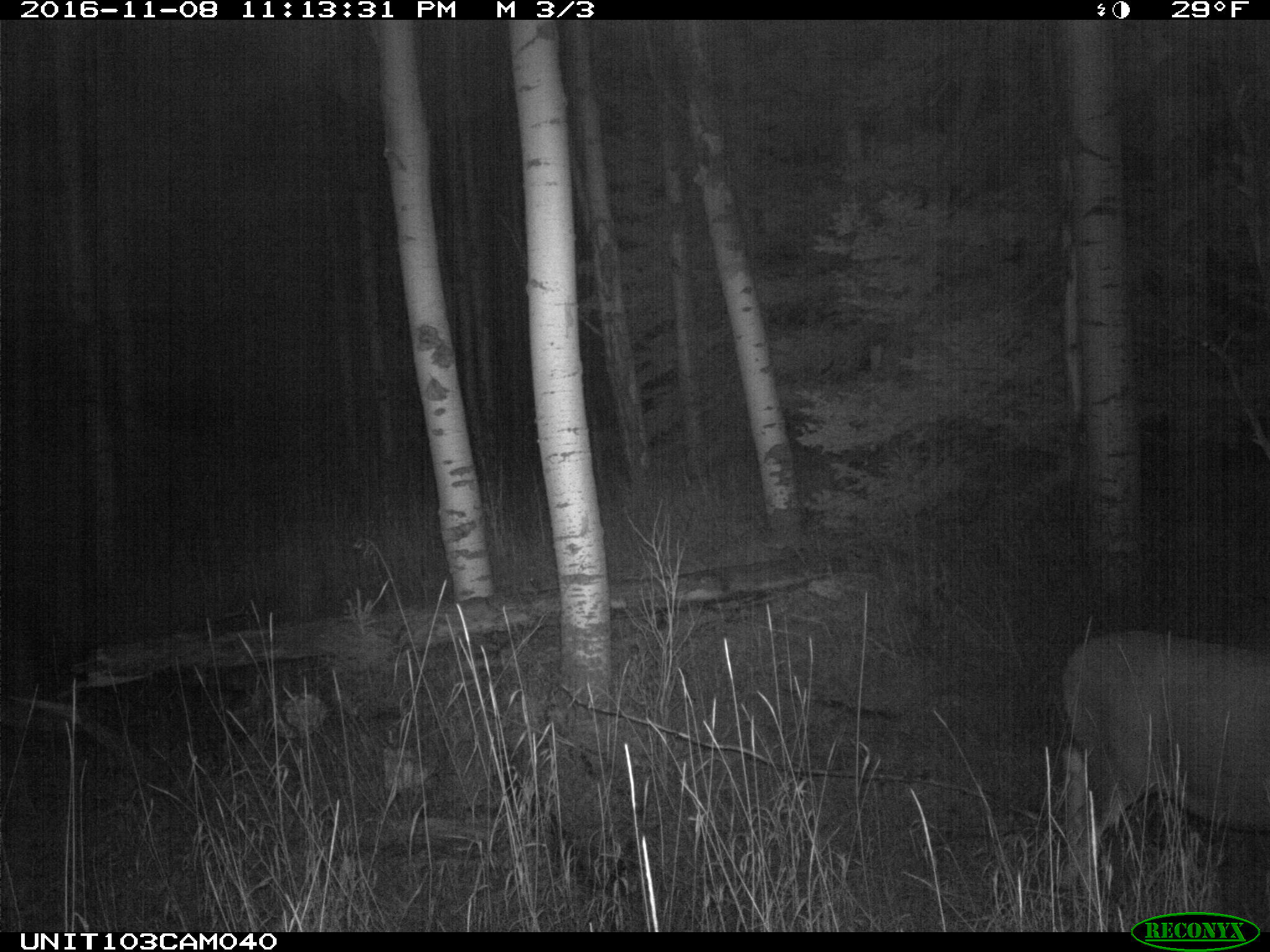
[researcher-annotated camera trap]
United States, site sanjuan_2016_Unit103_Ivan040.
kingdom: Animalia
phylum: Chordata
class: Mammalia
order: Artiodactyla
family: Cervidae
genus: Odocoileus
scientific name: Odocoileus hemionus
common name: mule deer